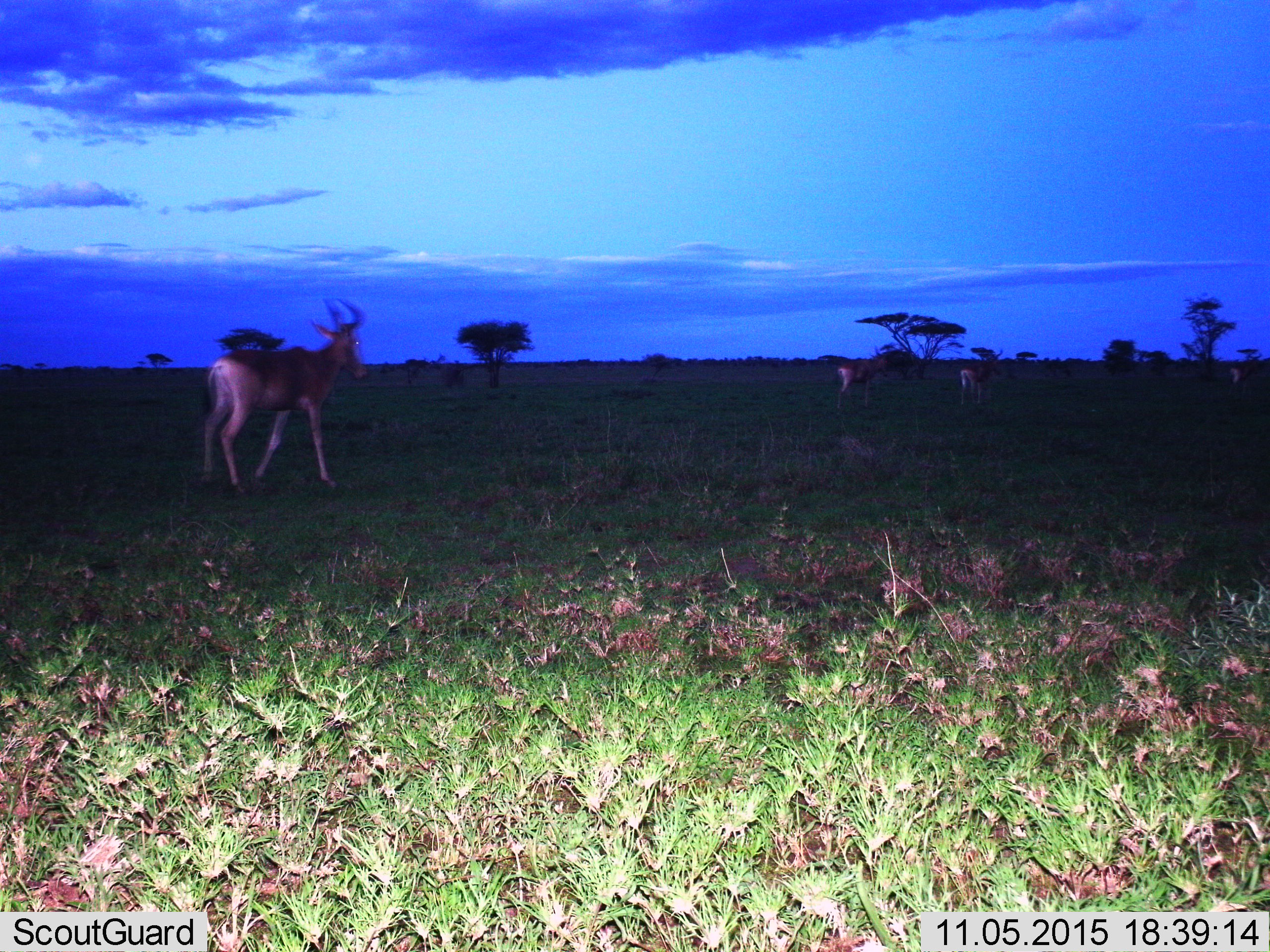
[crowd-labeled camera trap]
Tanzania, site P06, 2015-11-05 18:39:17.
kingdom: Animalia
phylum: Chordata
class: Mammalia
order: Artiodactyla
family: Bovidae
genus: Alcelaphus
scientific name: Alcelaphus buselaphus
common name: hartebeest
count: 4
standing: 20%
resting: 0%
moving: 80%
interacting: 0%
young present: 0%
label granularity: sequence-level